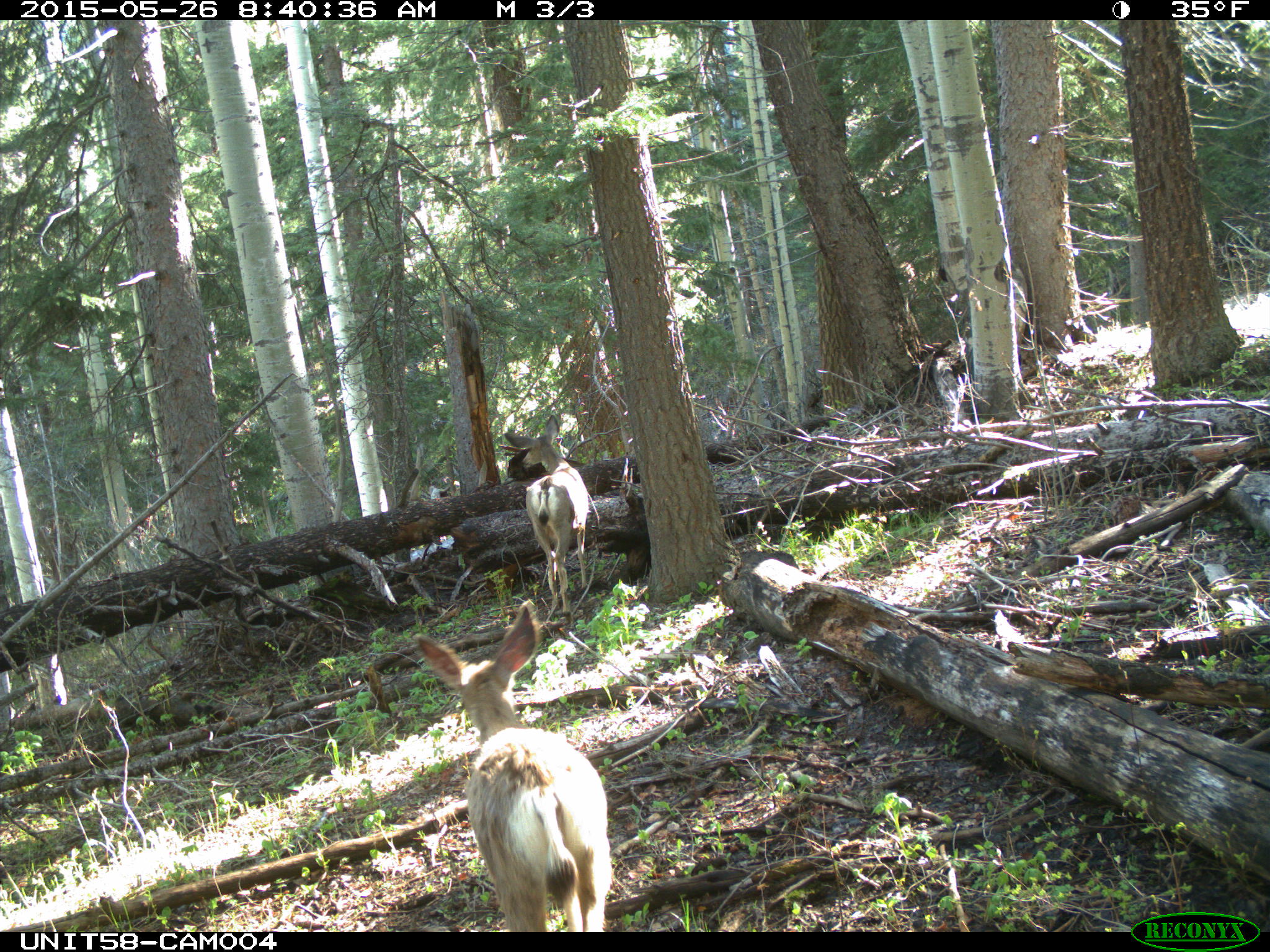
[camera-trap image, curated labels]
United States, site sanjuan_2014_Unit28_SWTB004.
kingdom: Animalia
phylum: Chordata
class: Mammalia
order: Artiodactyla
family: Cervidae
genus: Odocoileus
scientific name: Odocoileus hemionus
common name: mule deer